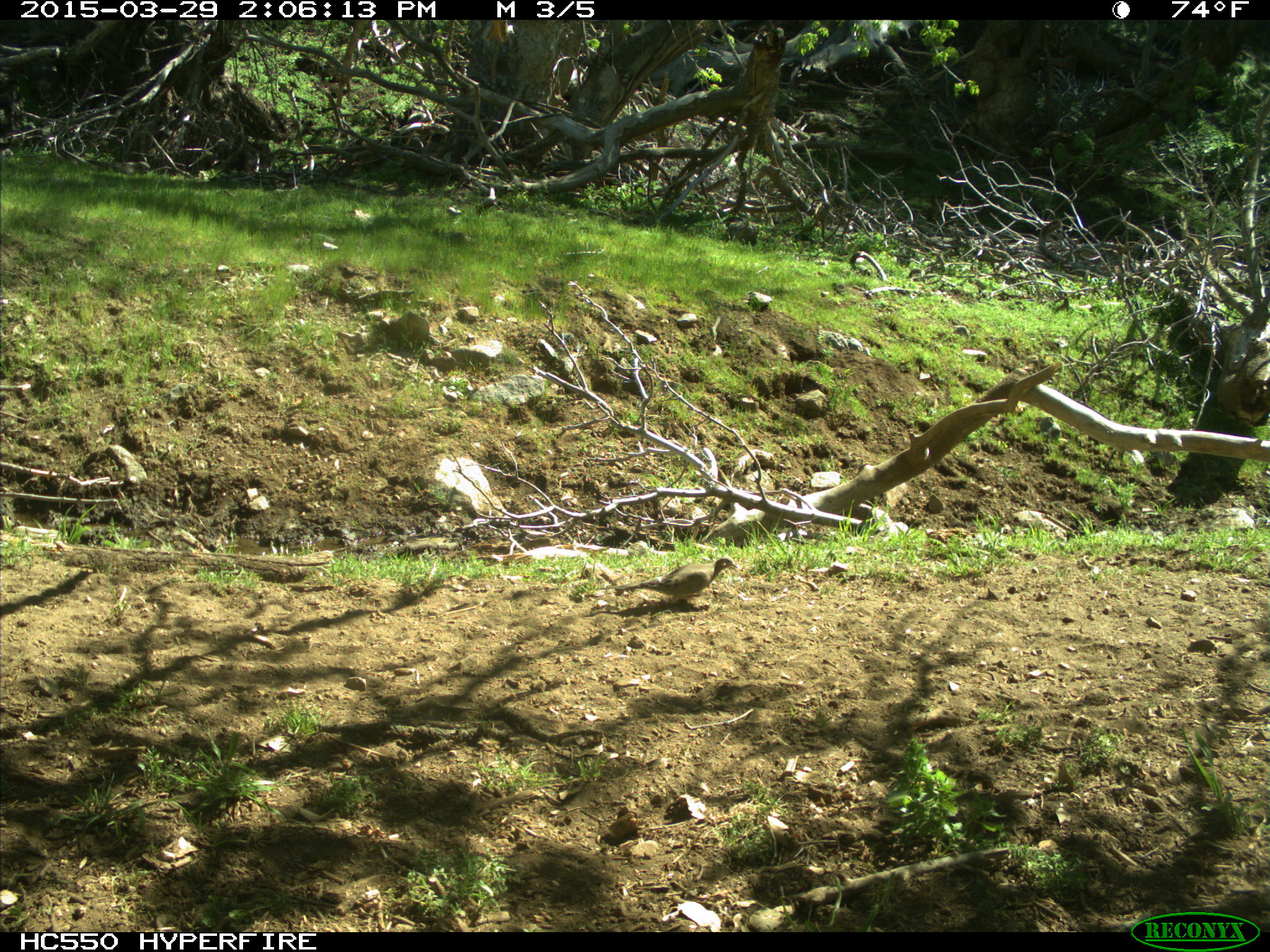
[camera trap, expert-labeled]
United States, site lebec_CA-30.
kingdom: Animalia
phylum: Chordata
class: Aves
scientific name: Aves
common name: birds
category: unidentified bird